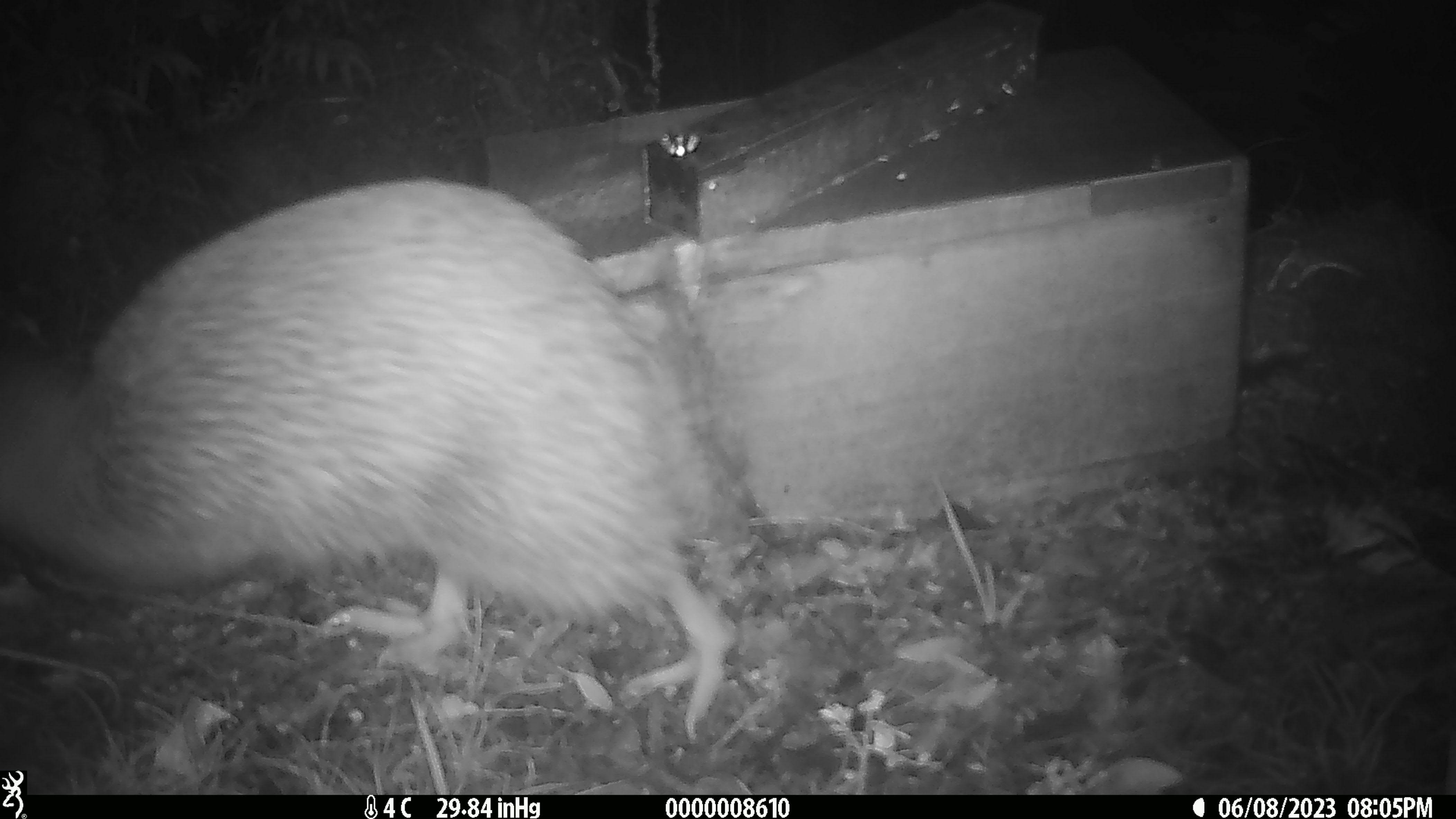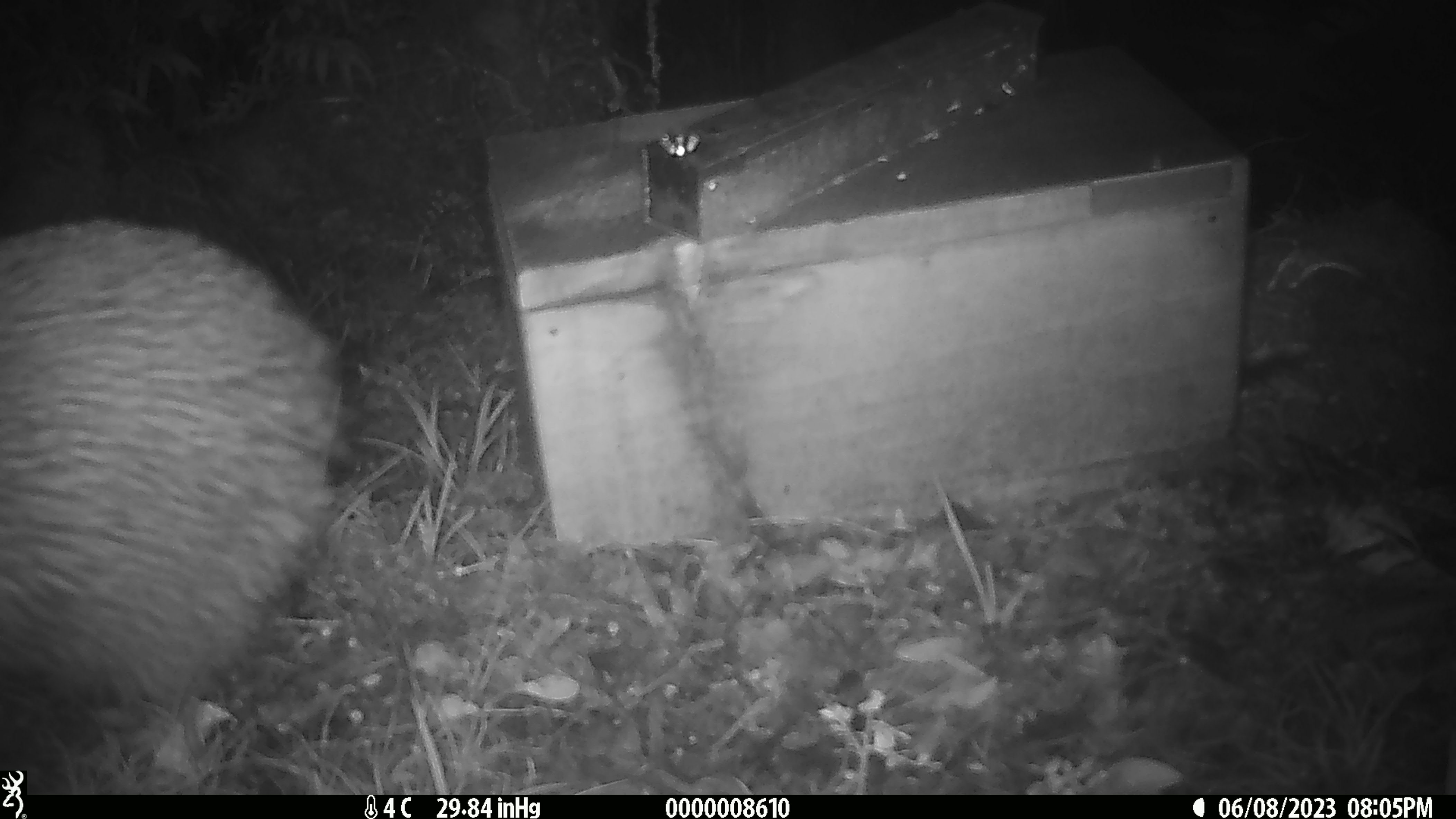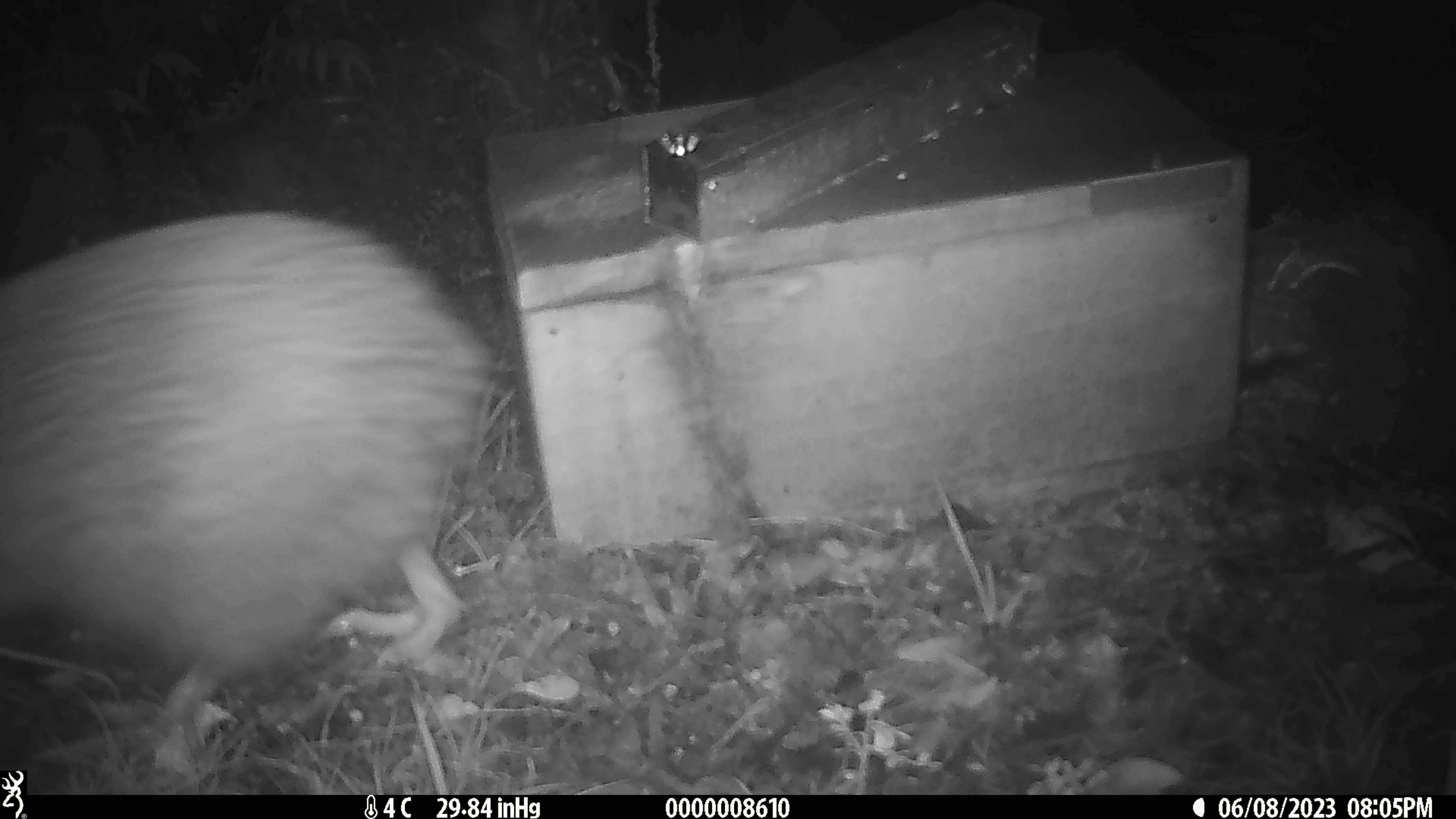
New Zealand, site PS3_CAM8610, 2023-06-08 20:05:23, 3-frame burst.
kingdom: Animalia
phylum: Chordata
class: Aves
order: Apterygiformes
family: Apterygidae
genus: Apteryx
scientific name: Apteryx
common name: kiwi